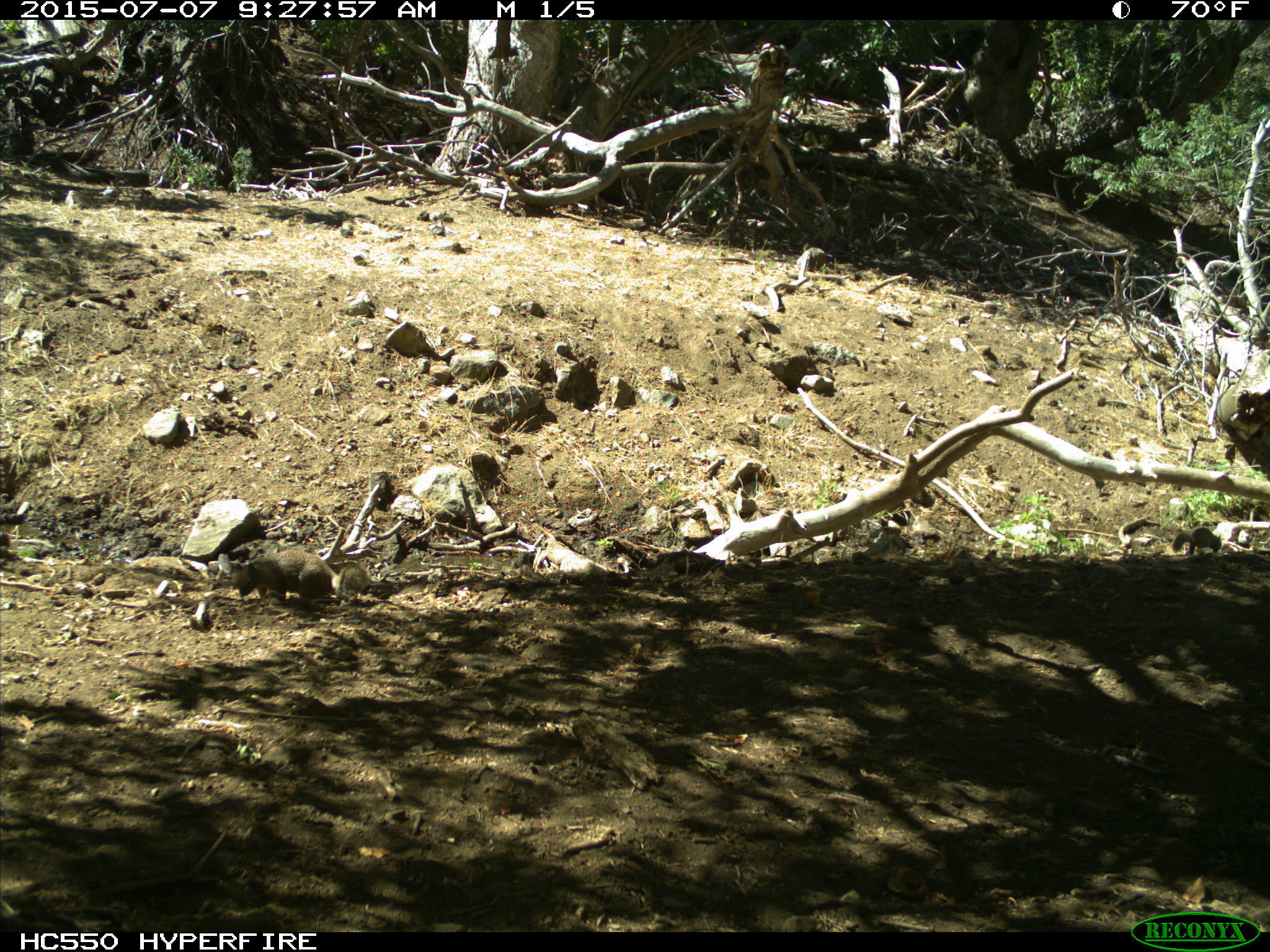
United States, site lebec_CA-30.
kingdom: Animalia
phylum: Chordata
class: Mammalia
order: Rodentia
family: Sciuridae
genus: Otospermophilus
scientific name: Otospermophilus beecheyi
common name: california ground squirrel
Otospermophilus beecheyi (california ground squirrel).